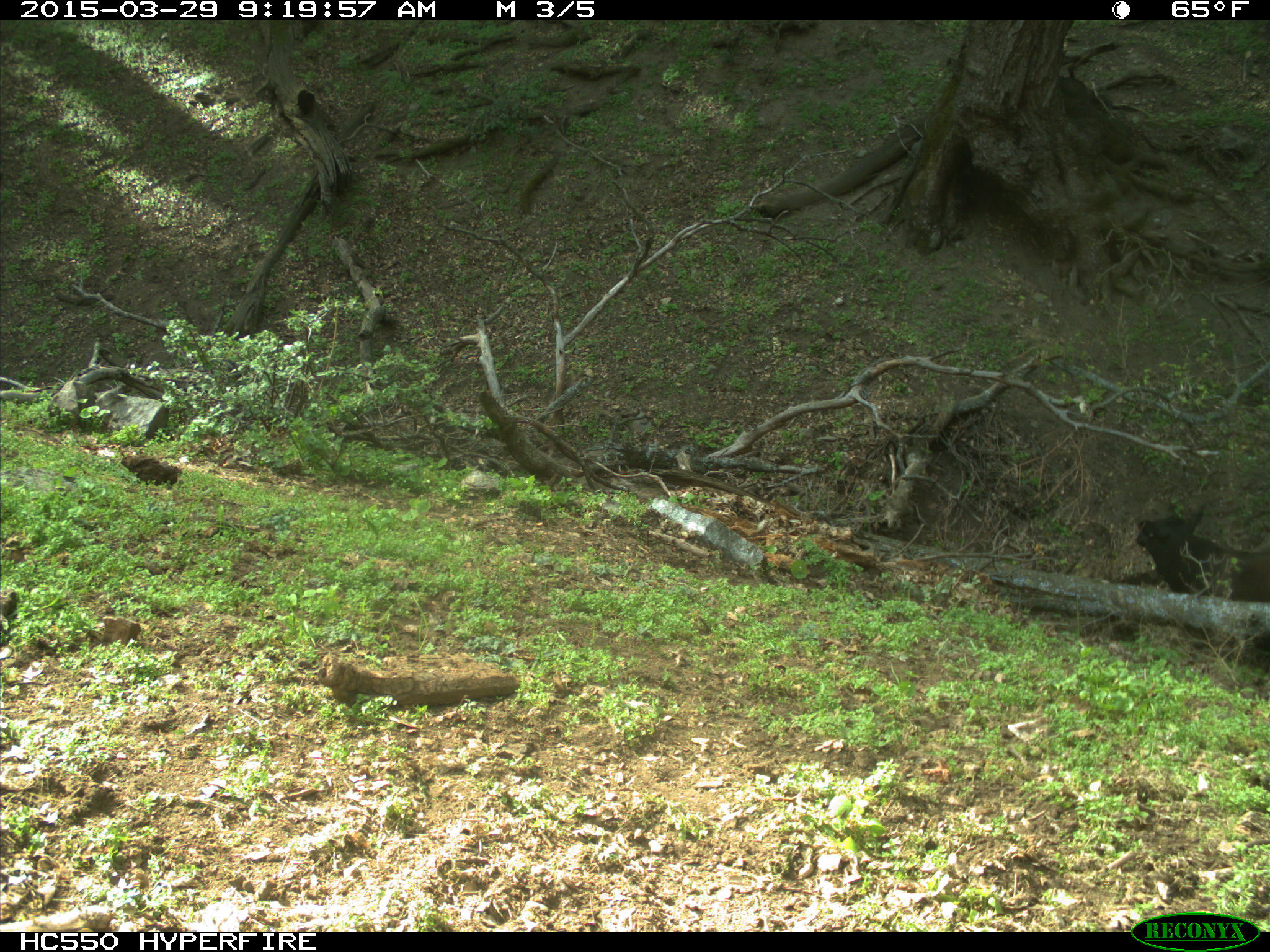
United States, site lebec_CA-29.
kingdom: Animalia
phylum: Chordata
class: Mammalia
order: Artiodactyla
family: Bovidae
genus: Bos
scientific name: Bos taurus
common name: domestic cow